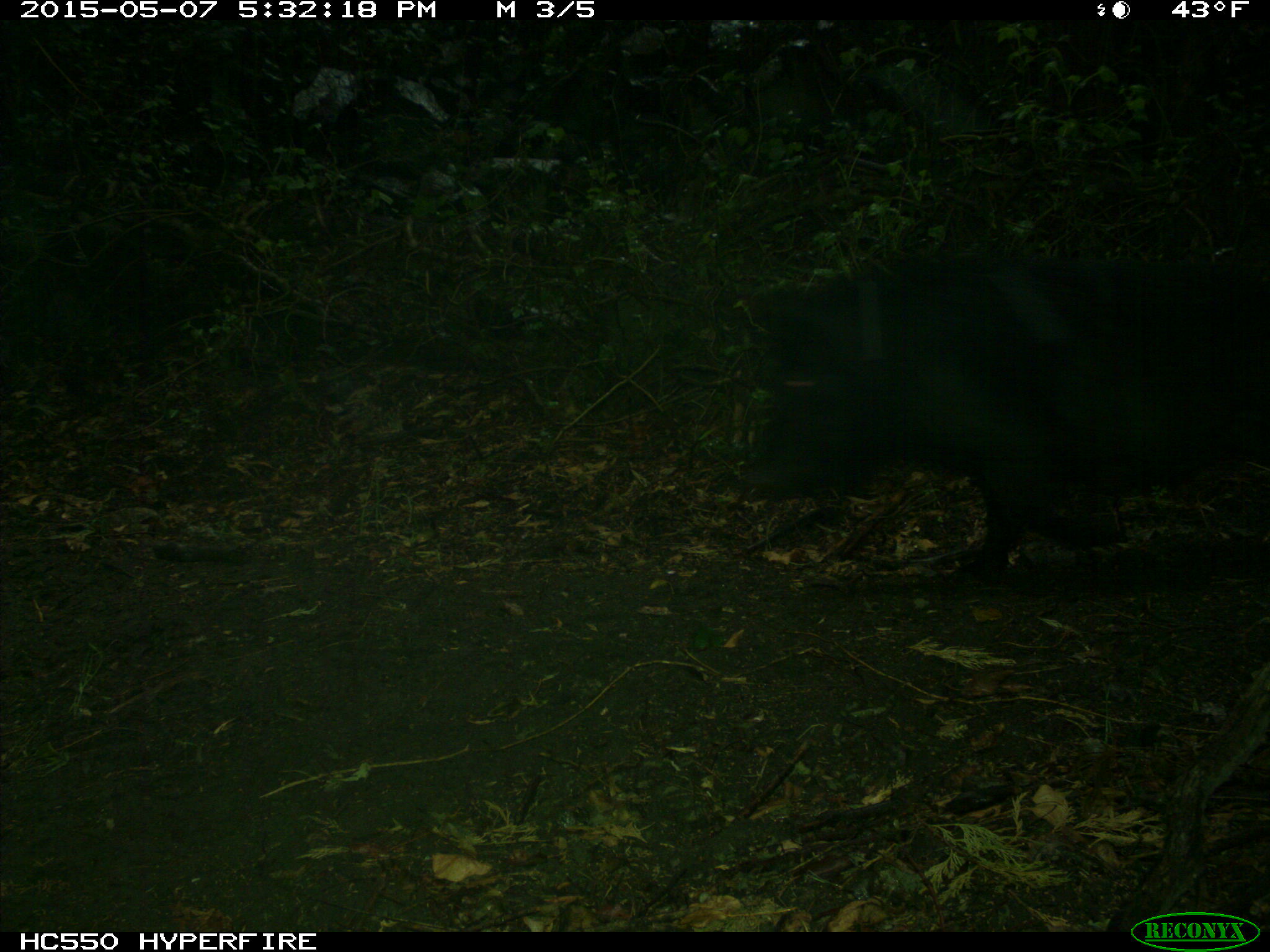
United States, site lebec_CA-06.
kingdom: Animalia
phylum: Chordata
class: Mammalia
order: Artiodactyla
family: Suidae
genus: Sus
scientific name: Sus scrofa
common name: wild boar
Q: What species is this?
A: Sus scrofa (wild boar).